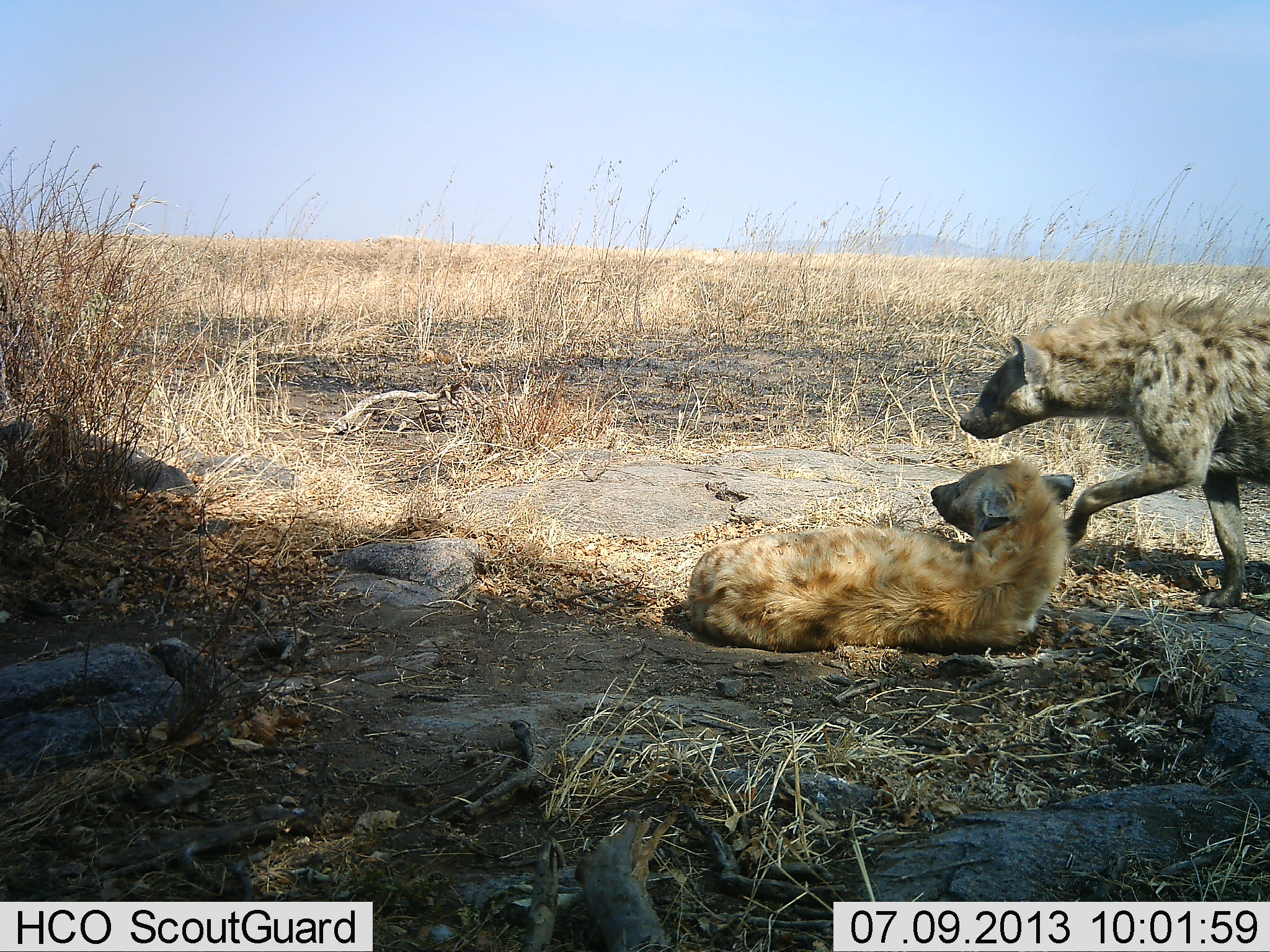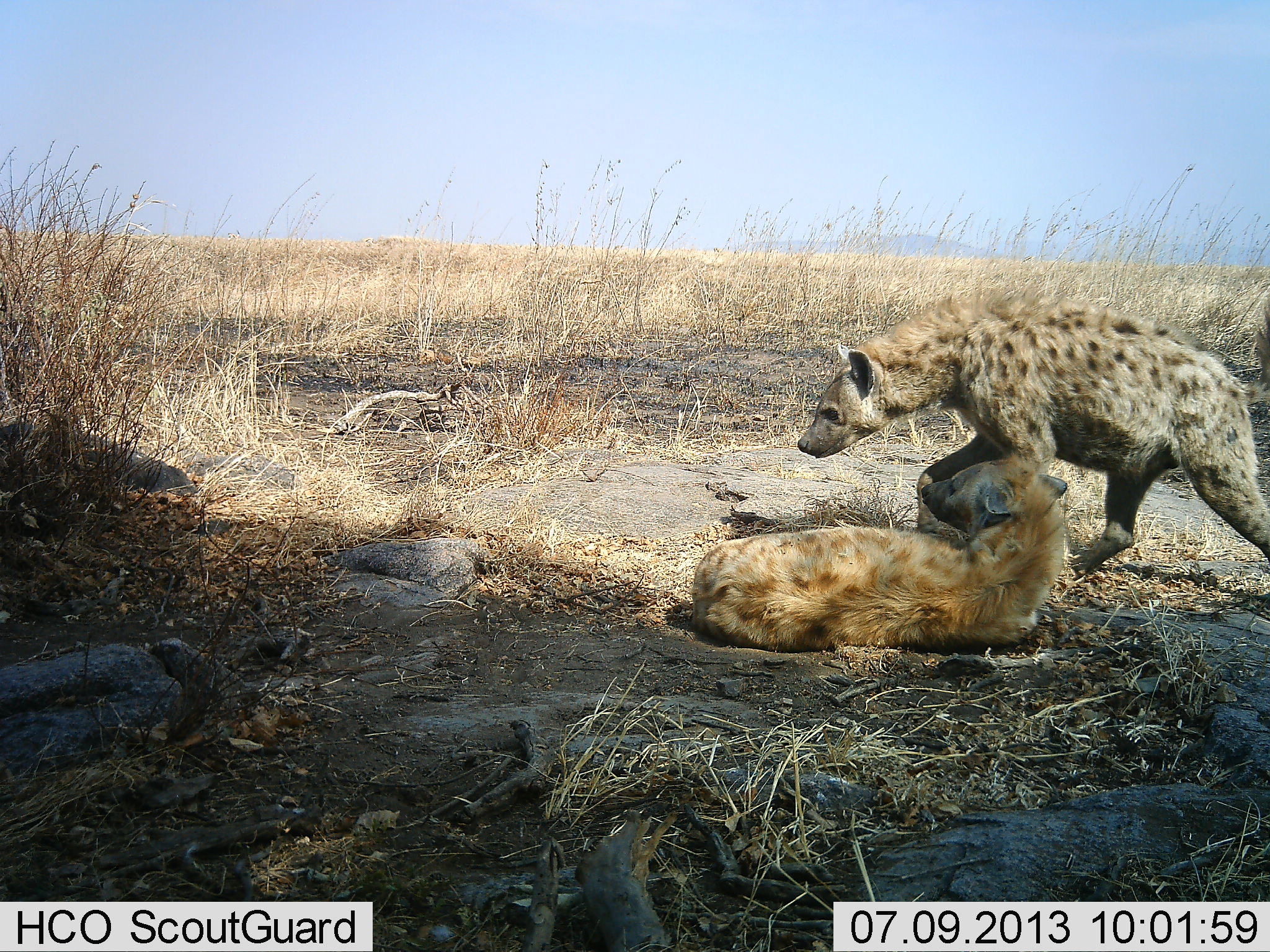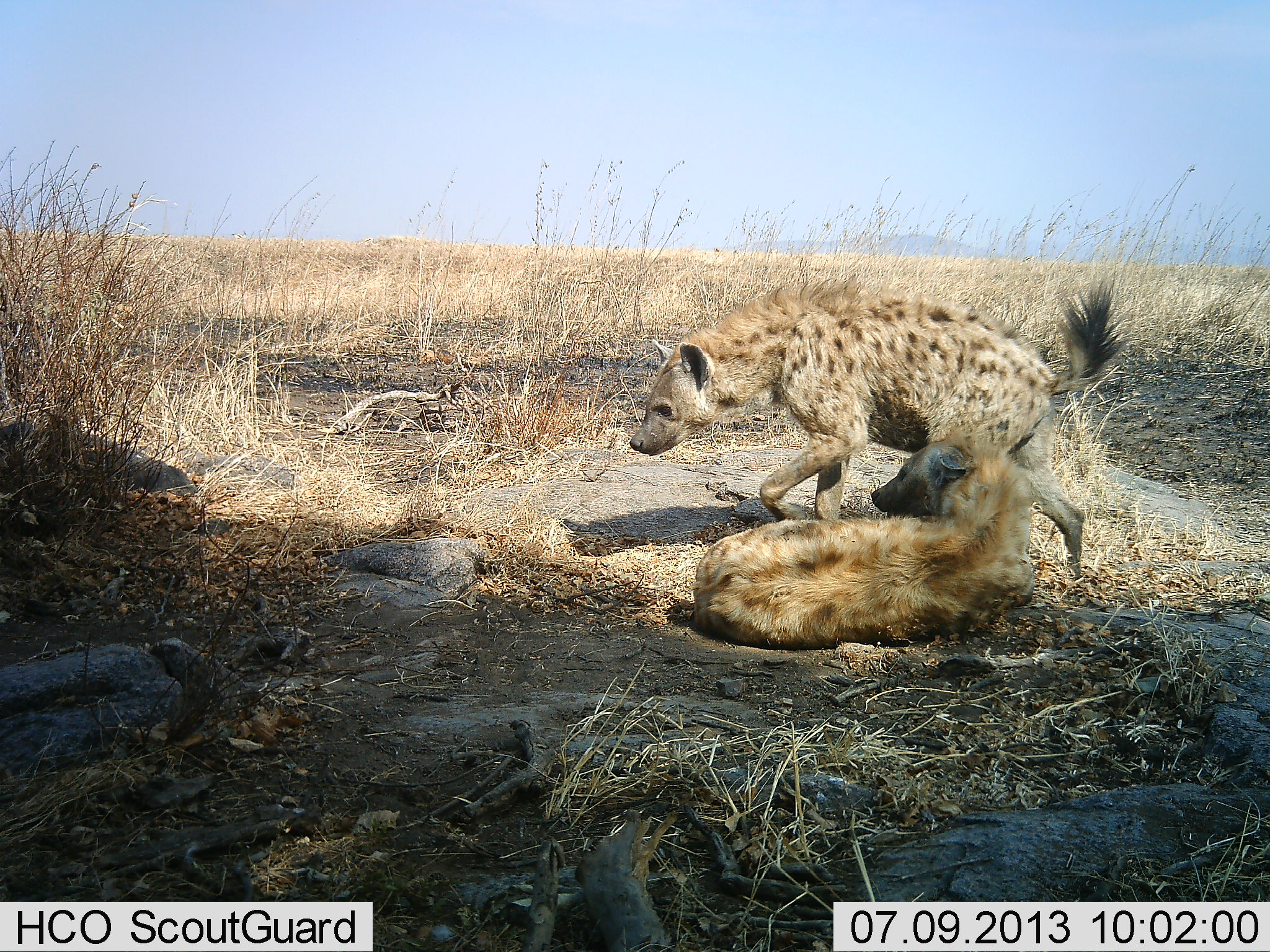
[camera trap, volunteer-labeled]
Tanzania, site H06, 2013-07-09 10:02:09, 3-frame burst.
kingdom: Animalia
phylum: Chordata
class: Mammalia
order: Carnivora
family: Hyaenidae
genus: Crocuta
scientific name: Crocuta crocuta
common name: spotted hyena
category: hyenaspotted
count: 2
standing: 16%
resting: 78%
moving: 66%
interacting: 16%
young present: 0%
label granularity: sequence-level